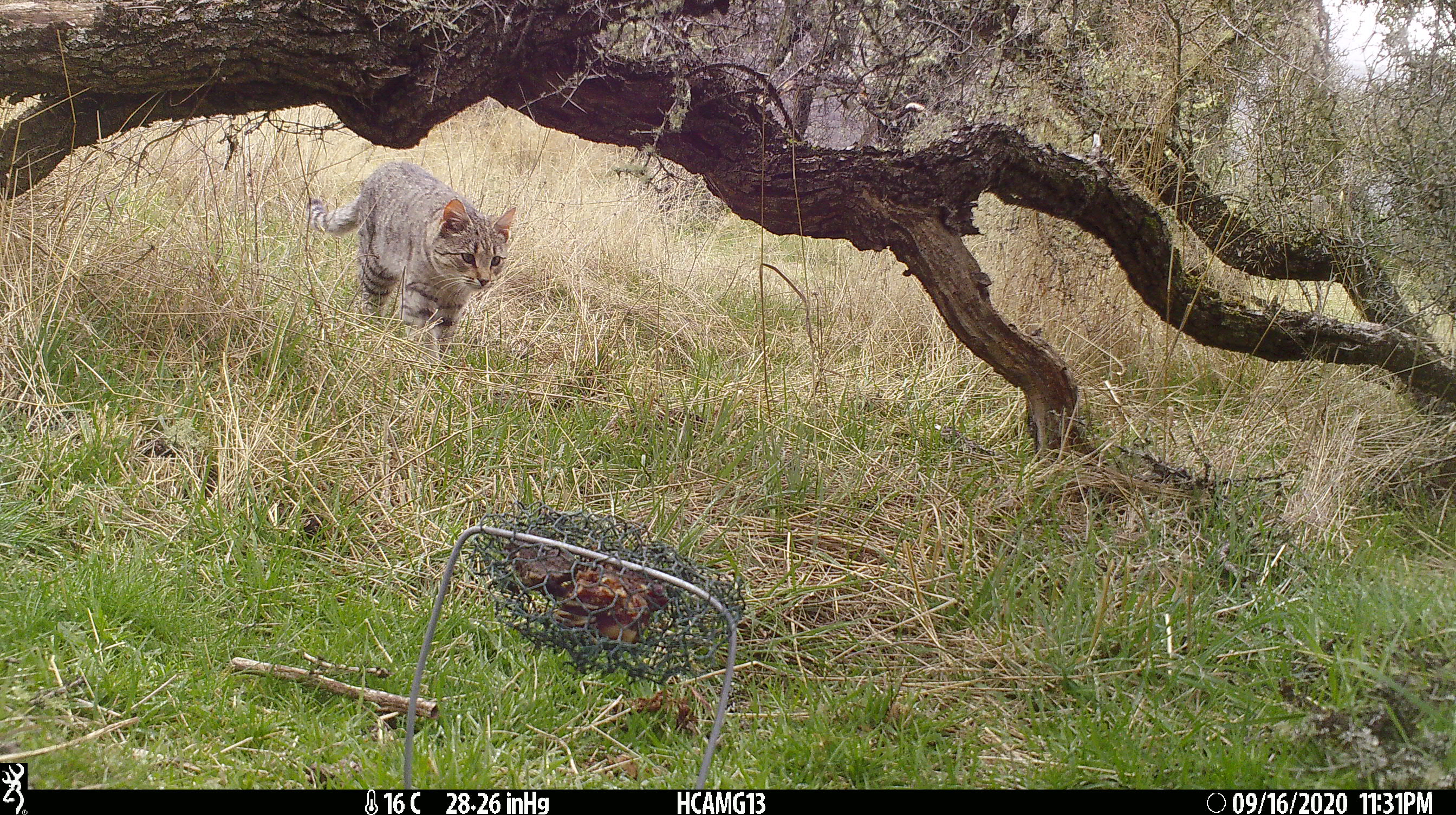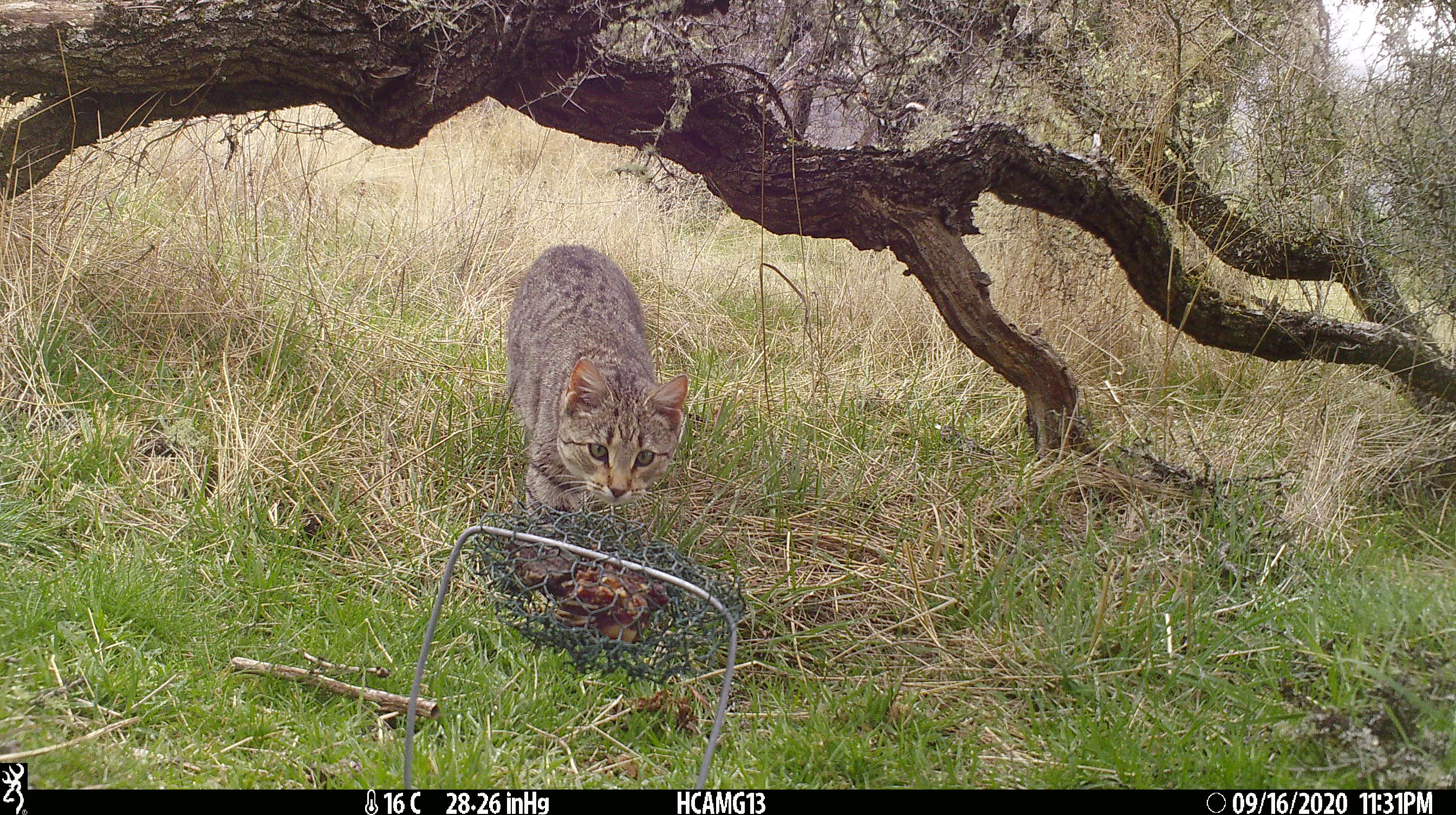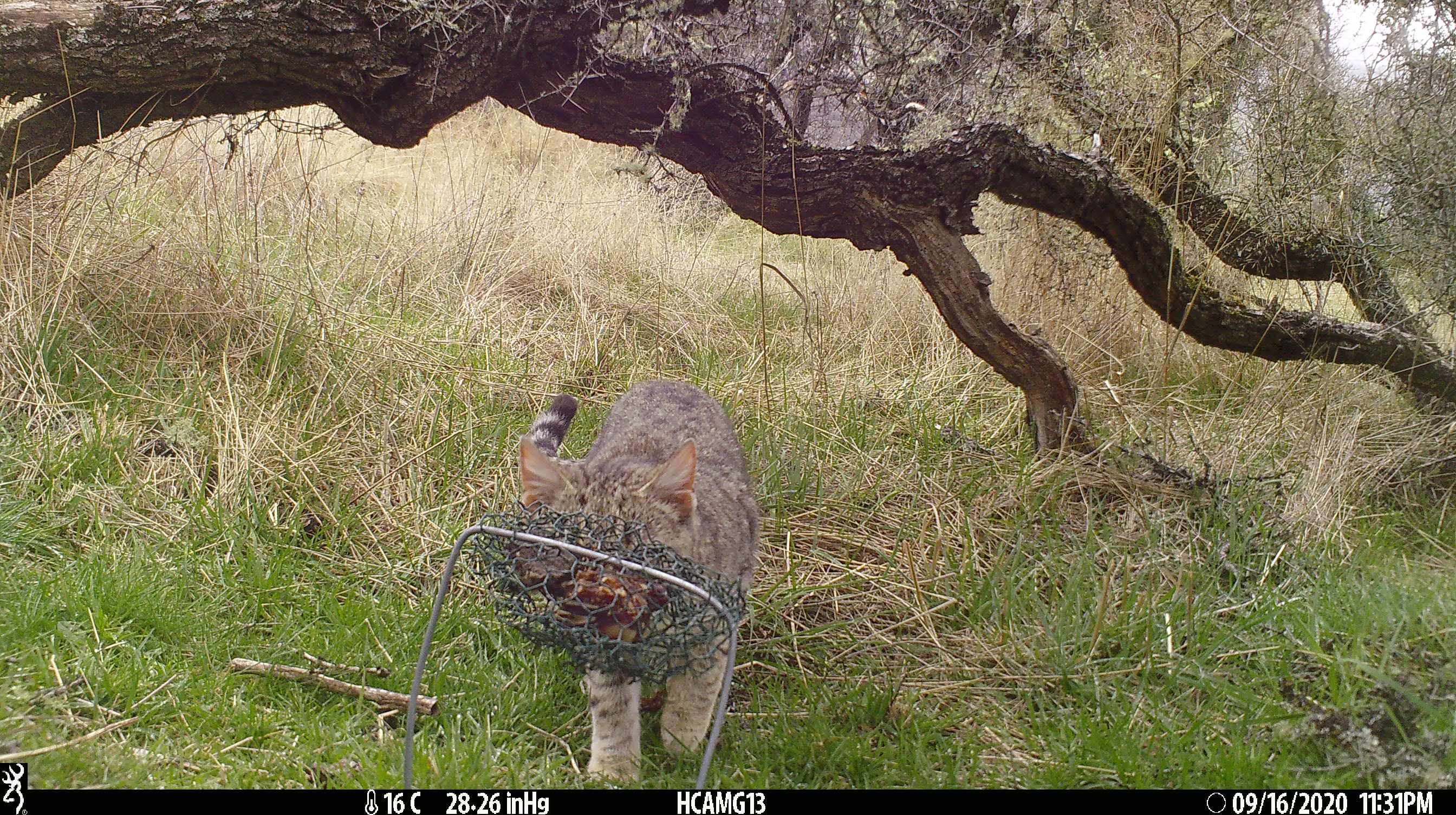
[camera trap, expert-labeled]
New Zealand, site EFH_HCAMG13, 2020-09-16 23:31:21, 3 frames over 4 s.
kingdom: Animalia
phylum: Chordata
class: Mammalia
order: Carnivora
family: Felidae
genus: Felis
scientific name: Felis catus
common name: domestic cat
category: cat